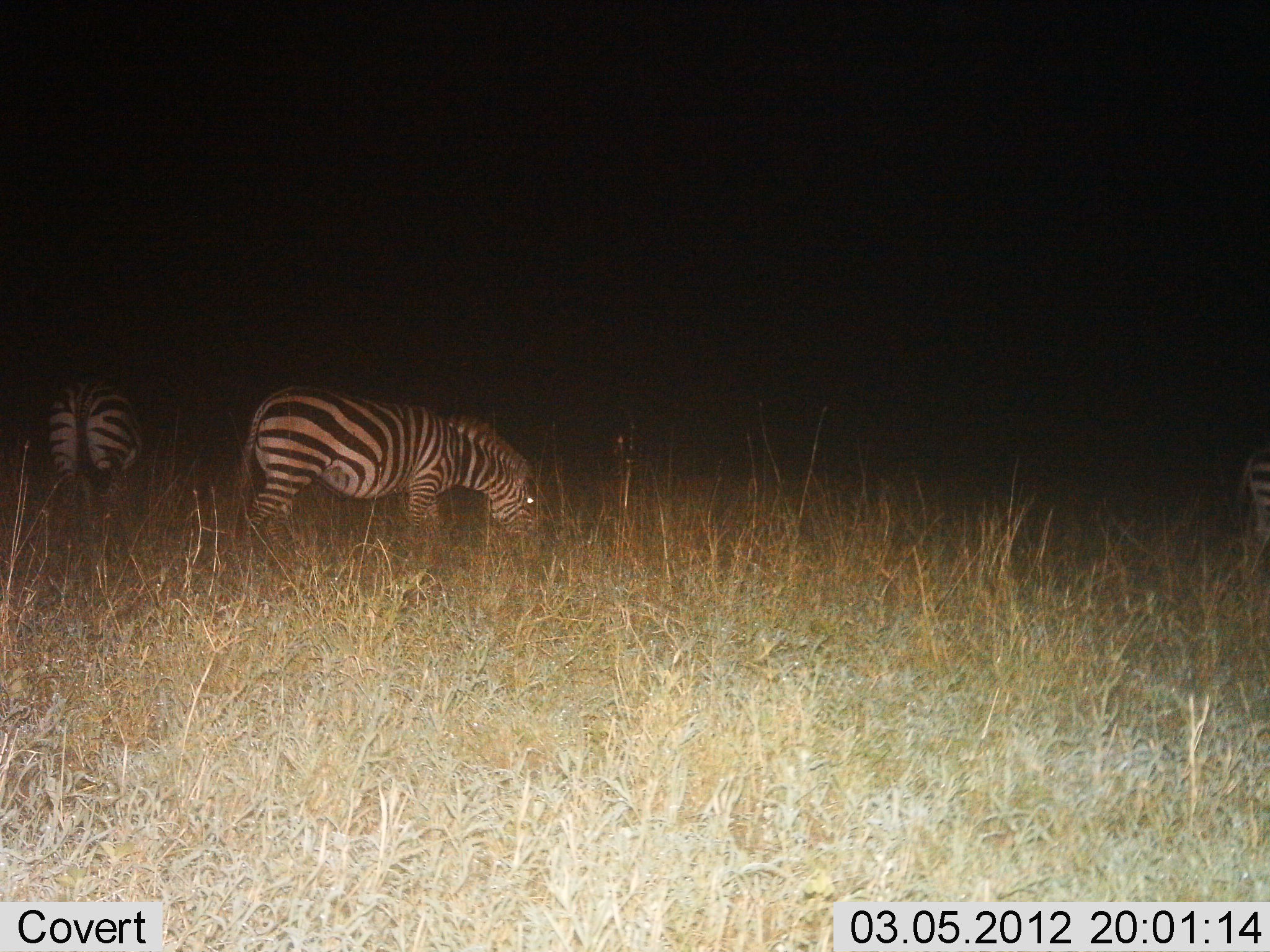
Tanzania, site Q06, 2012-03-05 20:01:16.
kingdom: Animalia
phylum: Chordata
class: Mammalia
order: Perissodactyla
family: Equidae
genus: Equus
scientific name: Equus quagga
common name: plains zebra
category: zebra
Zebra (plains zebra) (Equus quagga), count 3. Behavior (volunteer vote fractions): standing 24%, resting 0%, moving 6%, interacting 0%. Young present (vote fraction): 0%. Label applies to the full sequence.